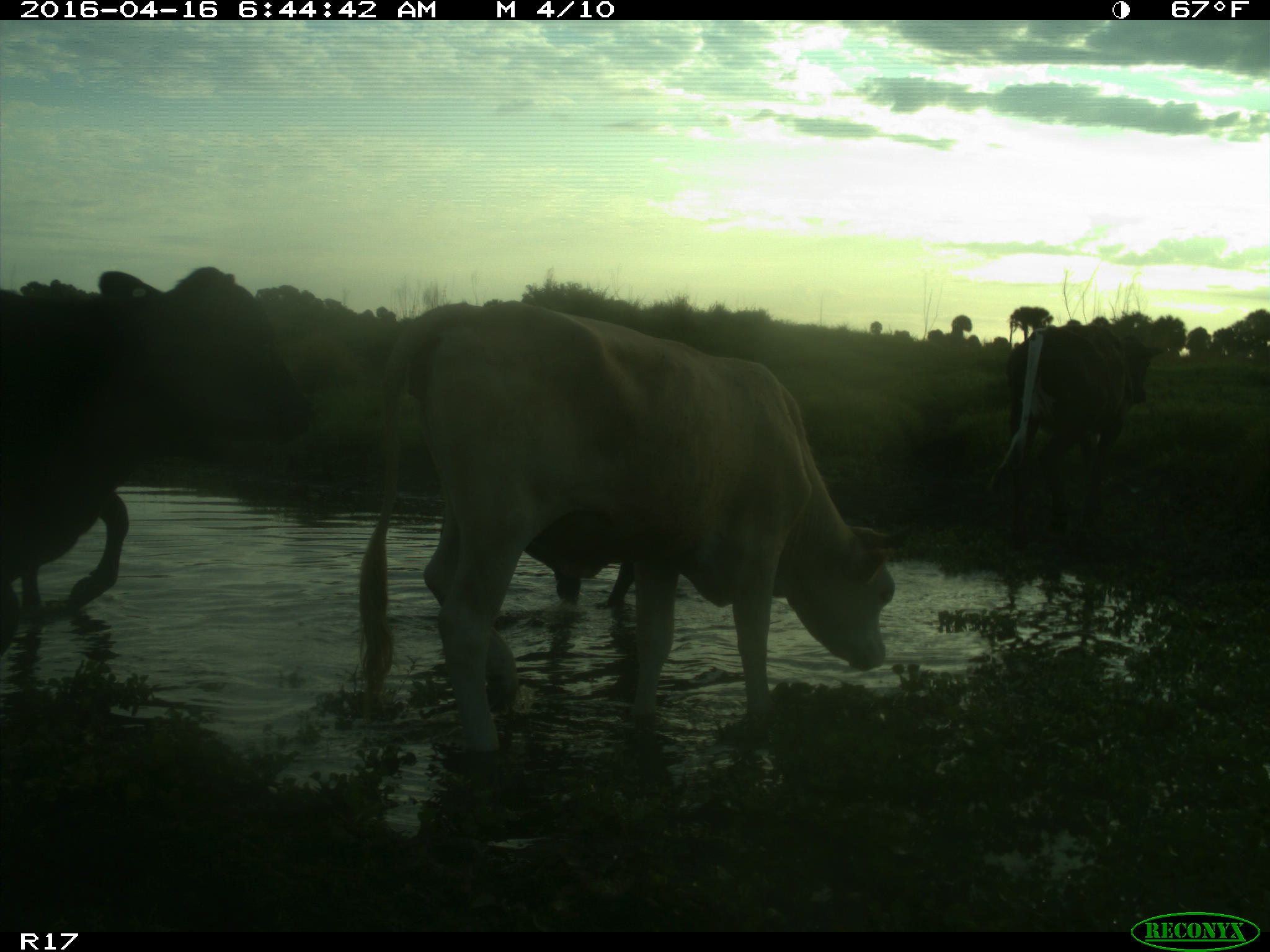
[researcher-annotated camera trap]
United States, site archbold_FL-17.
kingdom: Animalia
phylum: Chordata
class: Mammalia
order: Artiodactyla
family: Bovidae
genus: Bos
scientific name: Bos taurus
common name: domestic cow